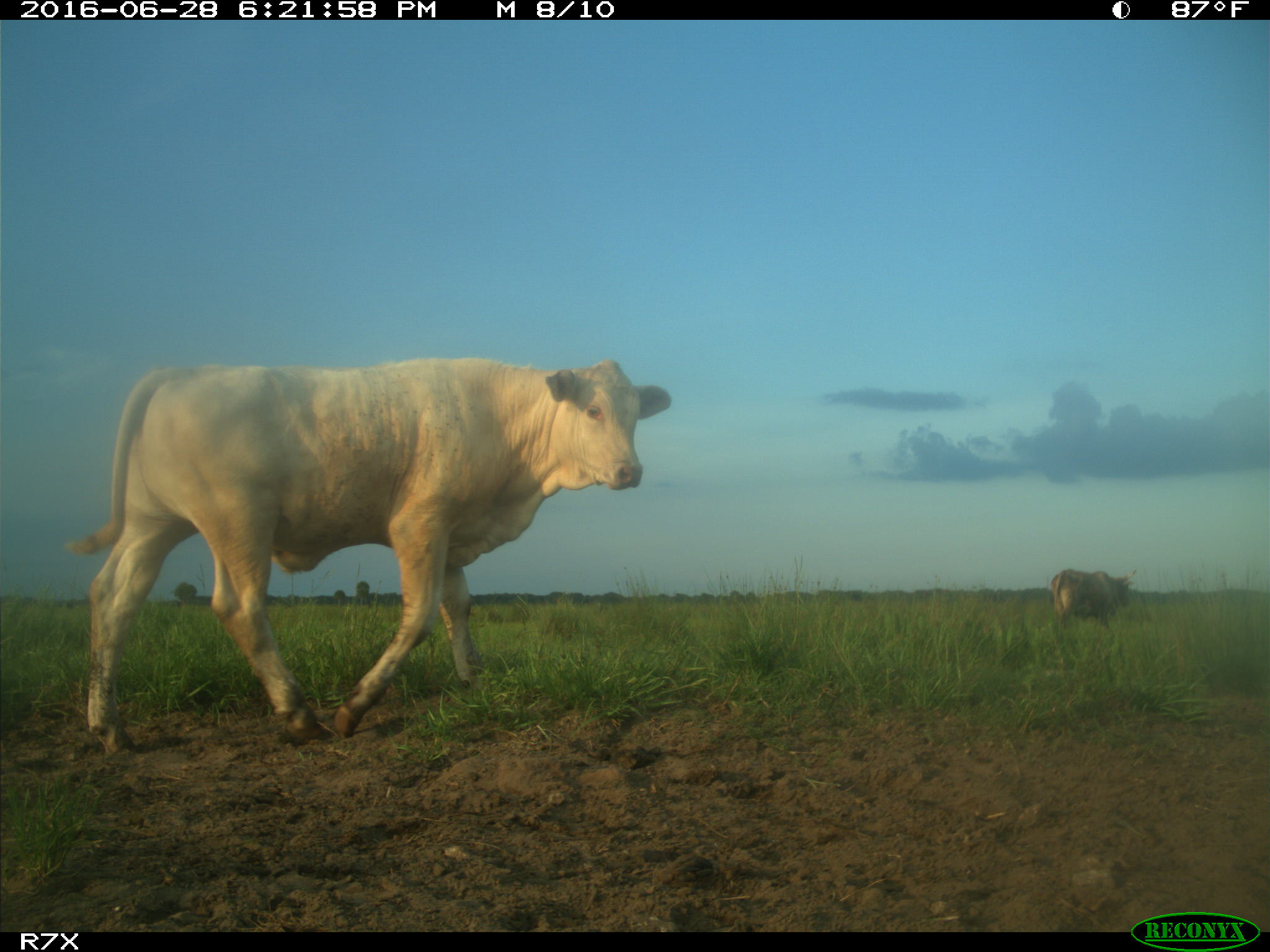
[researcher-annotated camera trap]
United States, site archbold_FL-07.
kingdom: Animalia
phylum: Chordata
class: Mammalia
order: Artiodactyla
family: Bovidae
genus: Bos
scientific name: Bos taurus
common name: domestic cow